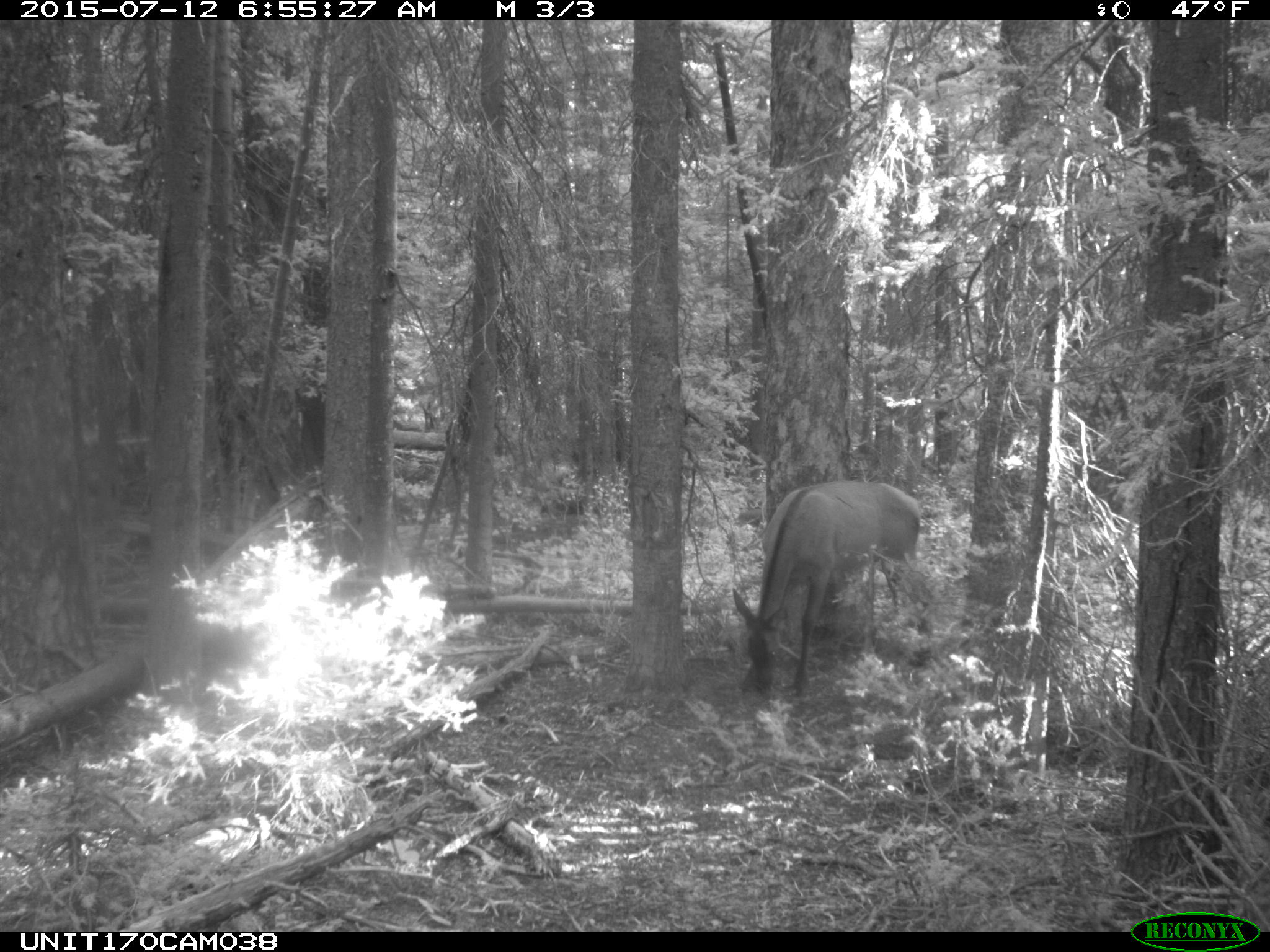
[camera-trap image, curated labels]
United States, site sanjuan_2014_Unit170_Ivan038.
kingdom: Animalia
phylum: Chordata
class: Mammalia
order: Artiodactyla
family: Cervidae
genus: Cervus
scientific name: Cervus elaphus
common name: red deer